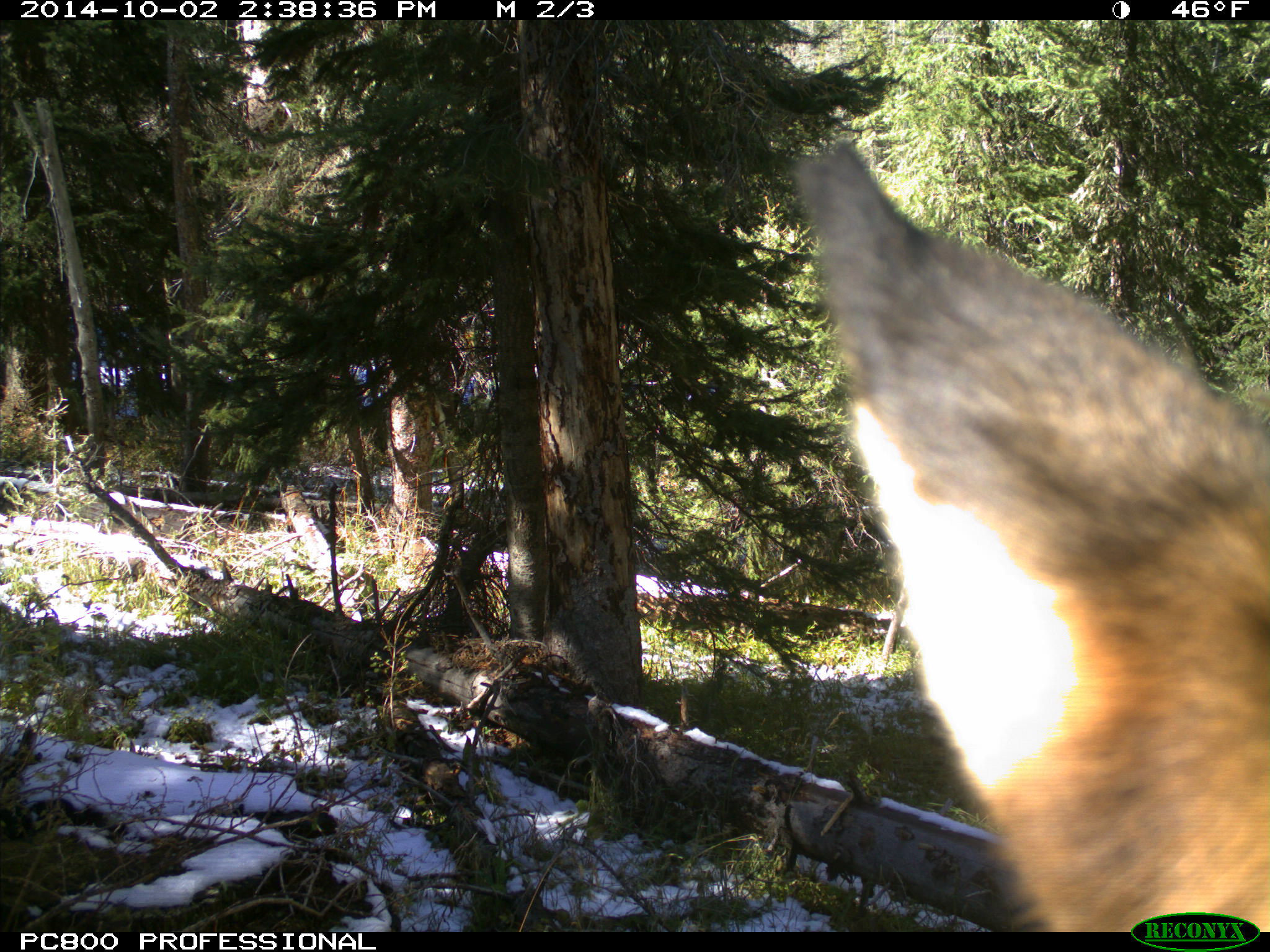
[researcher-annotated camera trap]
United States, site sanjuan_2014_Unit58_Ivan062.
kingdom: Animalia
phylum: Chordata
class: Mammalia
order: Artiodactyla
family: Cervidae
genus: Cervus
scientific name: Cervus elaphus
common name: red deer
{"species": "Cervus elaphus (red deer)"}